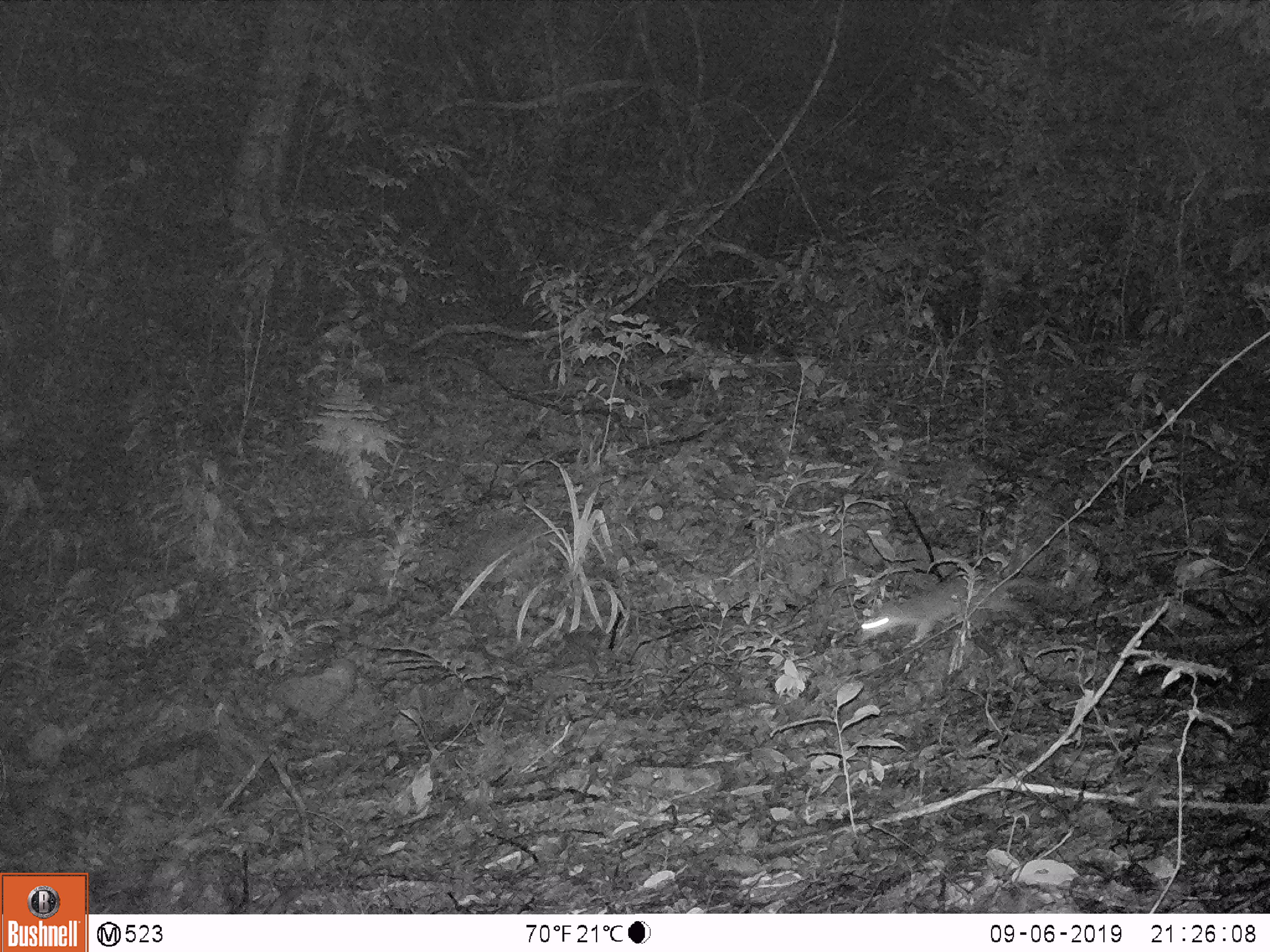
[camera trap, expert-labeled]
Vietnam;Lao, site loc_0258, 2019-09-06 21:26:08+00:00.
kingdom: Animalia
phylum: Chordata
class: Mammalia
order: Carnivora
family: Mustelidae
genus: Melogale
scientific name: Melogale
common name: ferret badger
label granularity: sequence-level